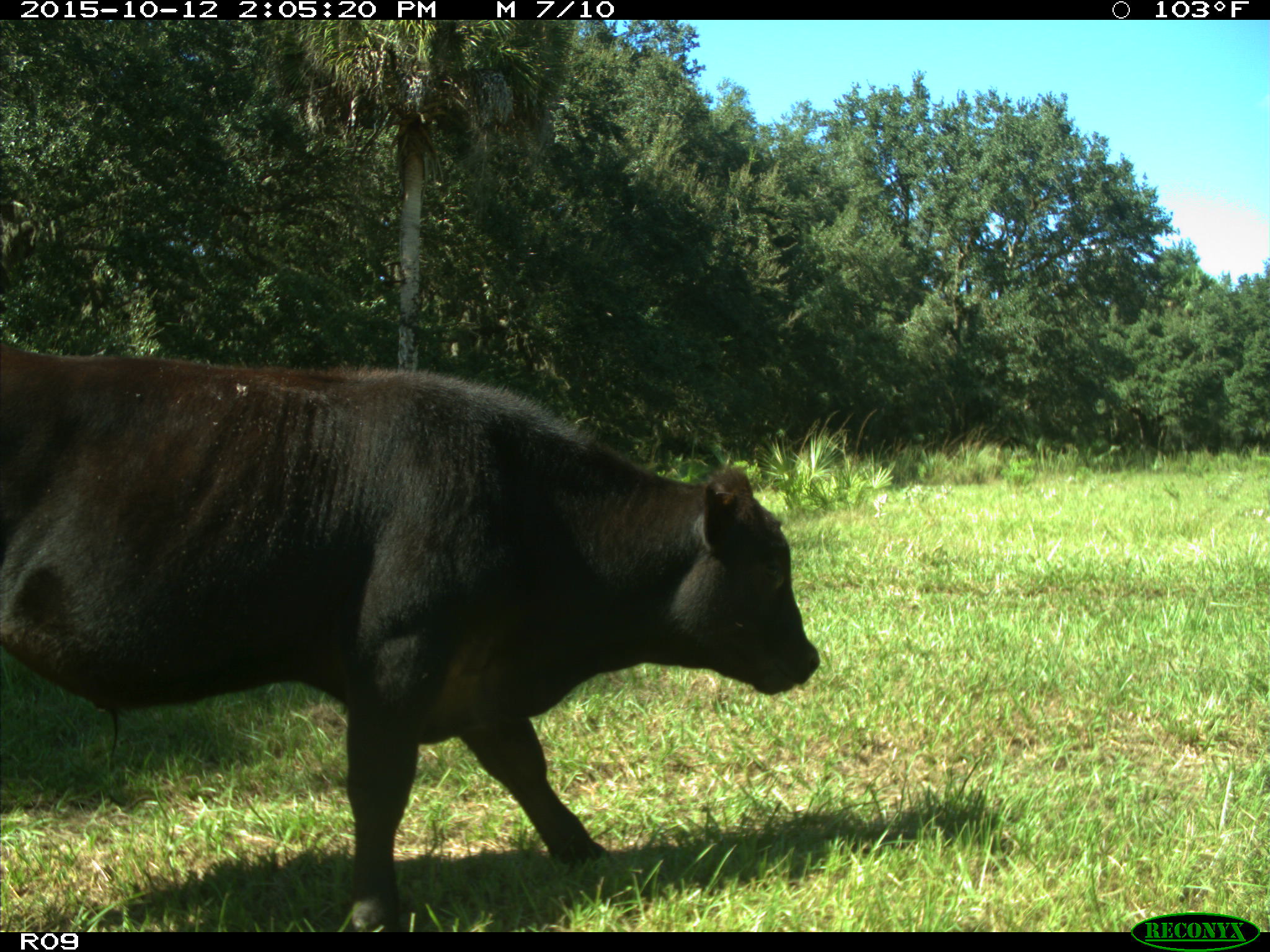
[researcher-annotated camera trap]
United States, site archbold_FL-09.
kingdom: Animalia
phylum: Chordata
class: Mammalia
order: Artiodactyla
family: Bovidae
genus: Bos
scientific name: Bos taurus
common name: domestic cow